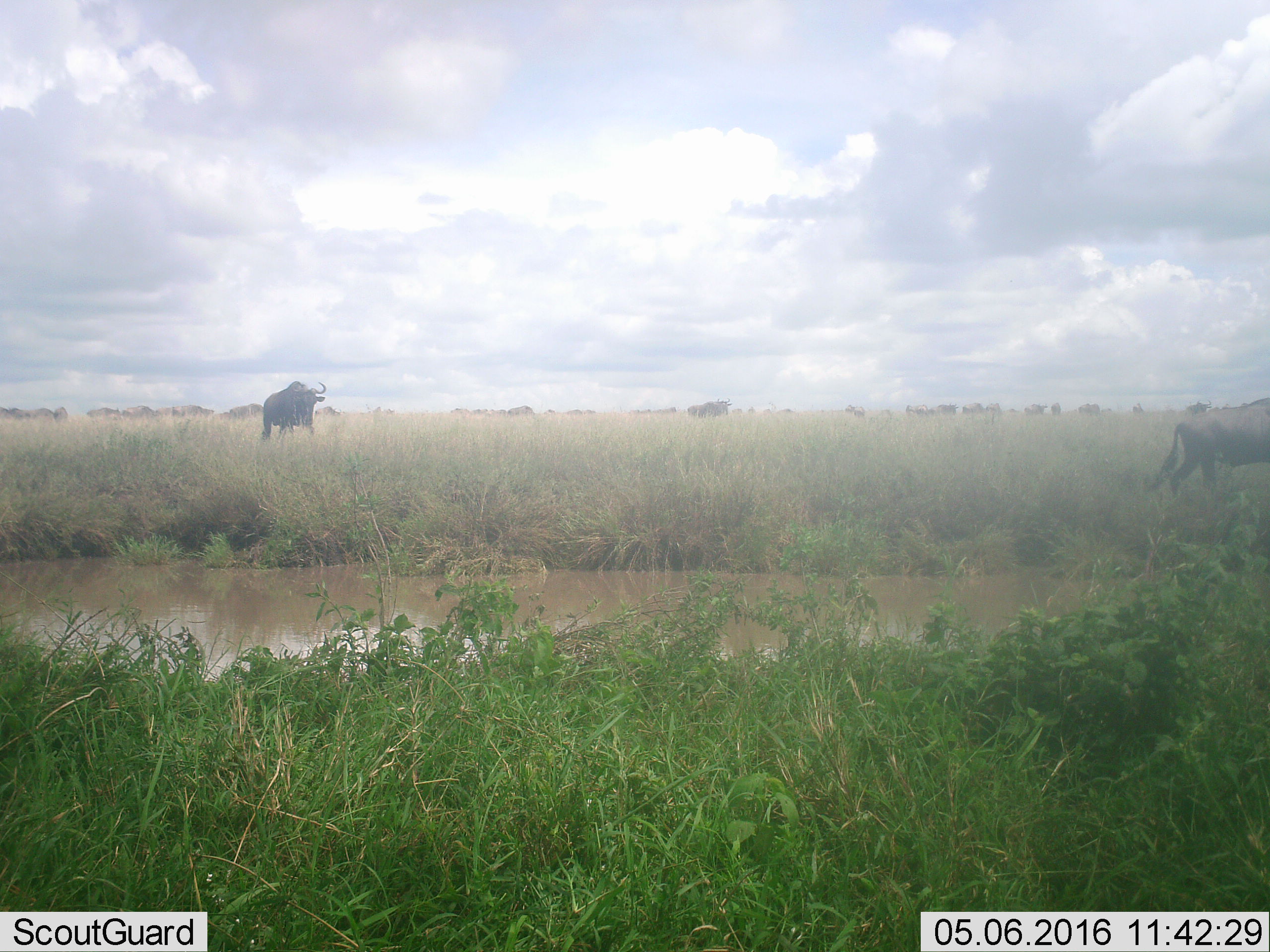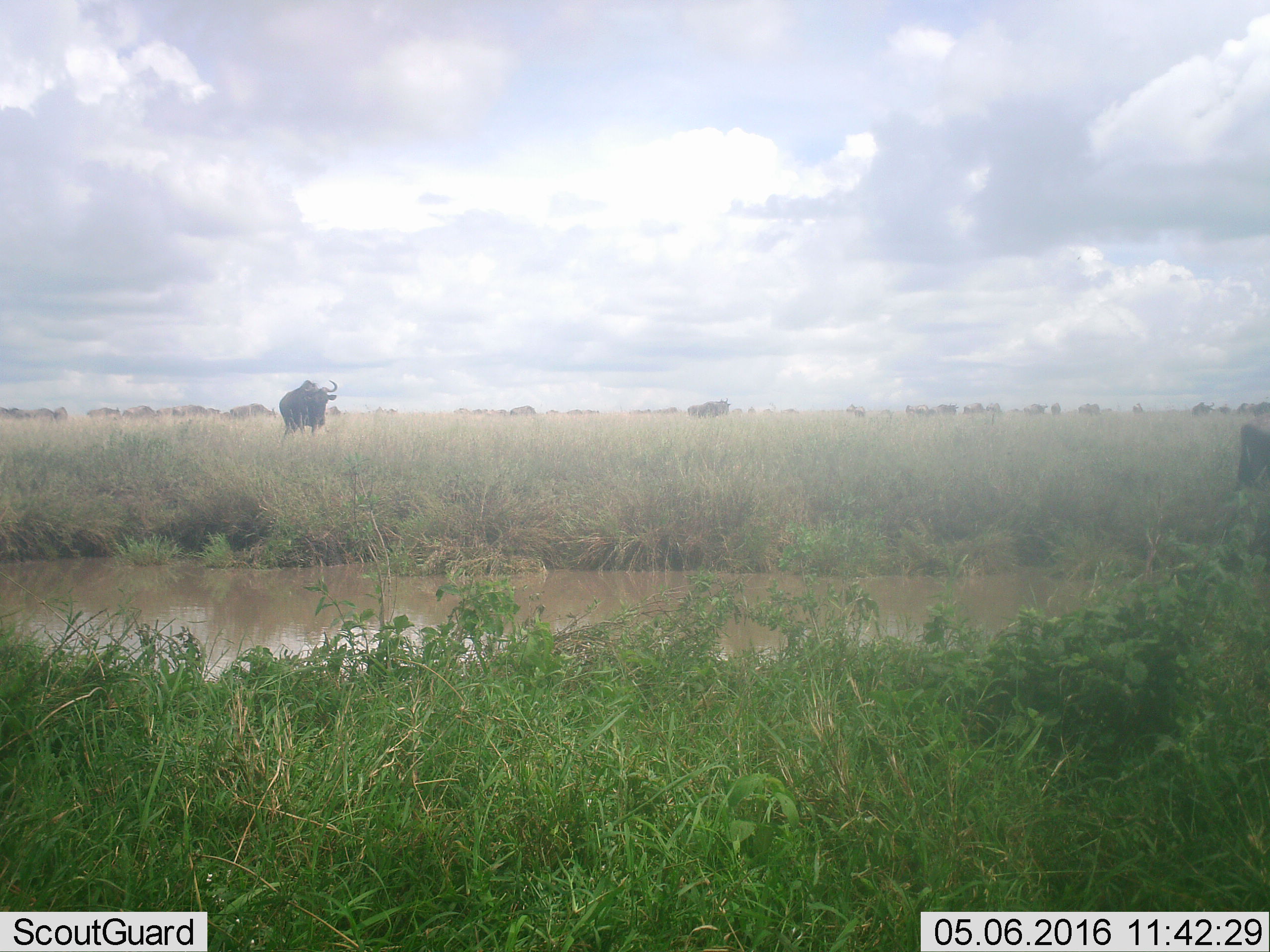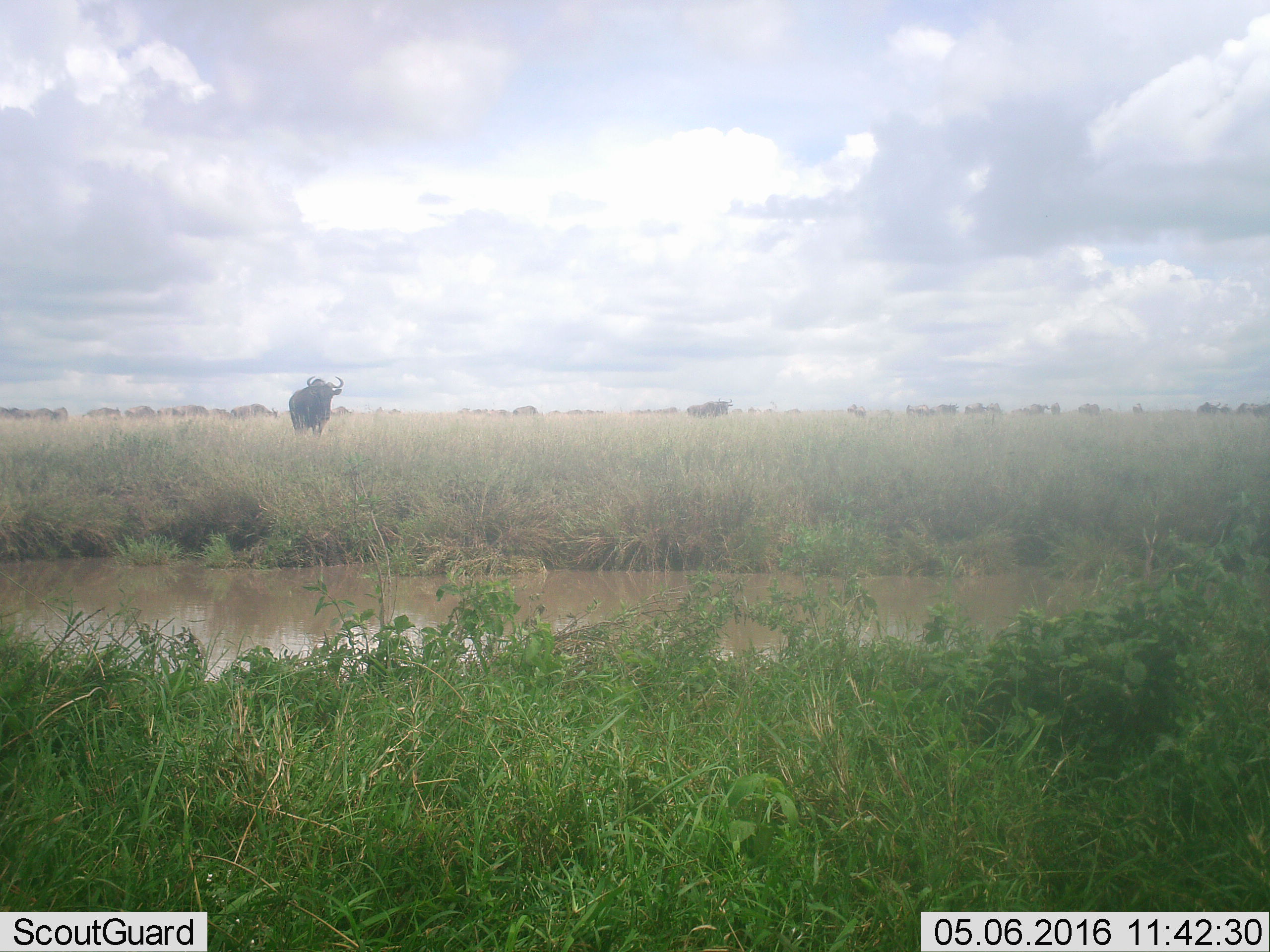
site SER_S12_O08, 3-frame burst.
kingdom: Animalia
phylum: Chordata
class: Mammalia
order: Artiodactyla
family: Bovidae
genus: Syncerus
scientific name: Syncerus caffer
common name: african buffalo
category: buffalo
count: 51+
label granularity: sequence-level